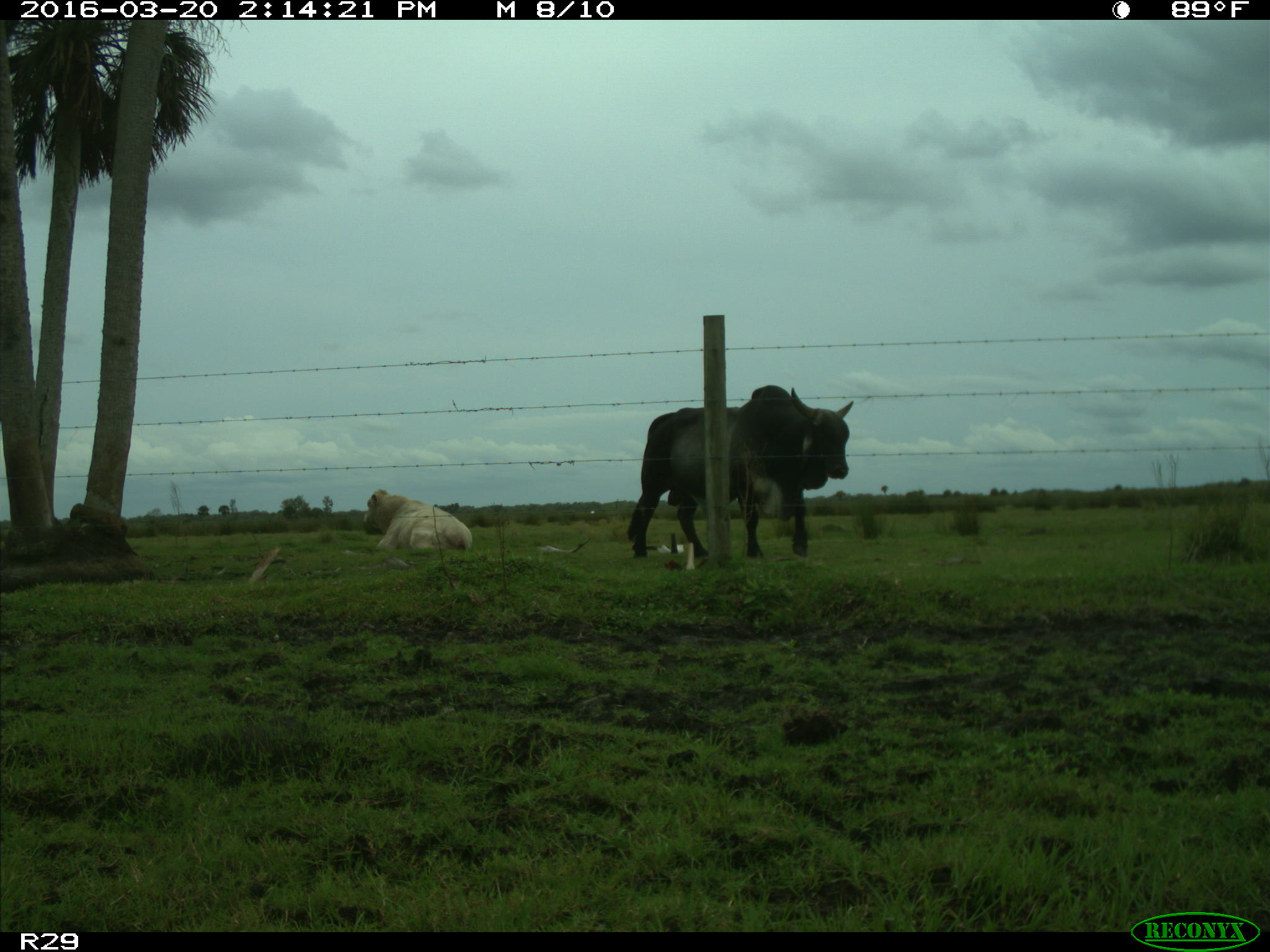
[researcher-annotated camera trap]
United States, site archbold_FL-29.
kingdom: Animalia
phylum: Chordata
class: Mammalia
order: Artiodactyla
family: Bovidae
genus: Bos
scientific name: Bos taurus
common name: domestic cow